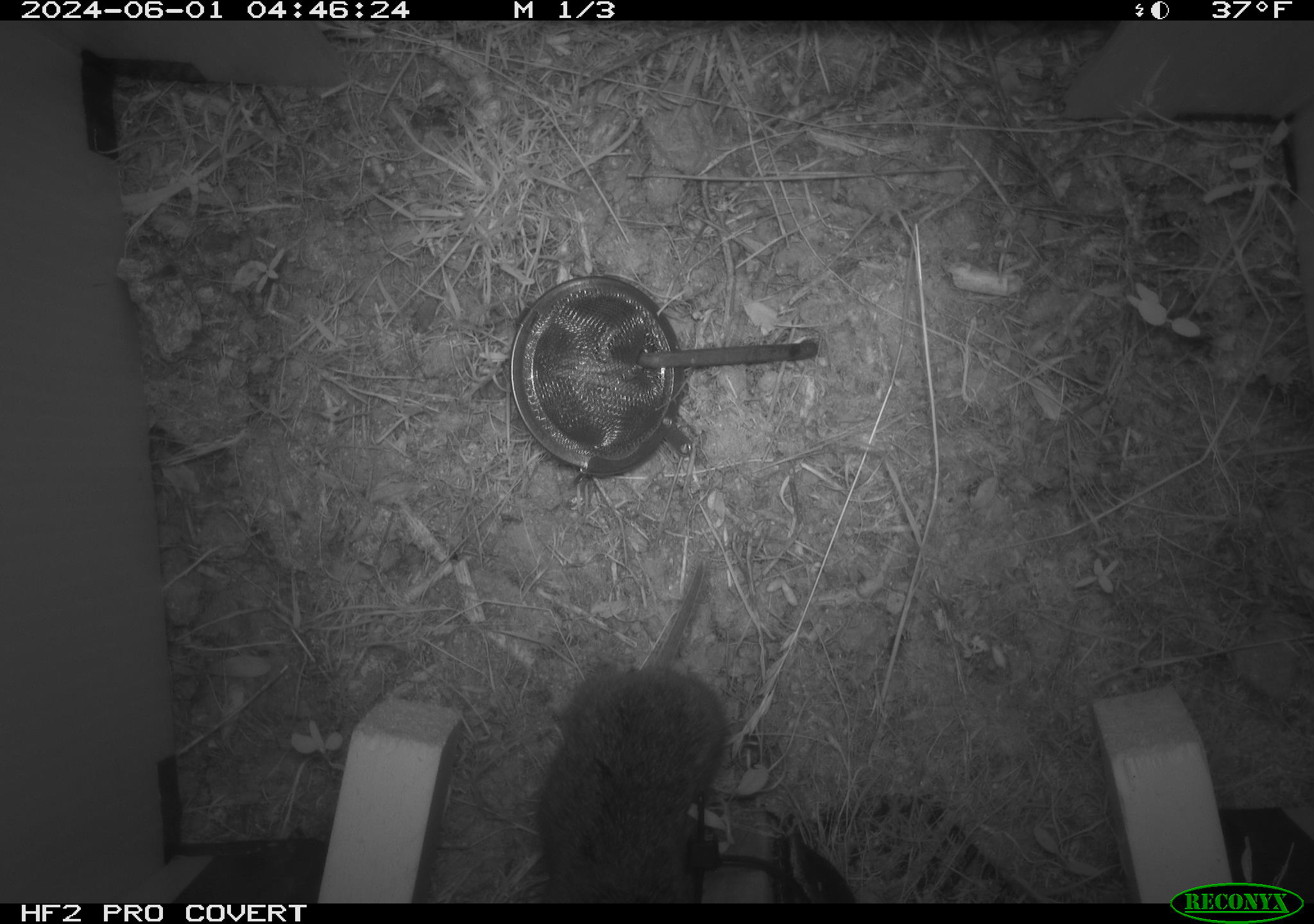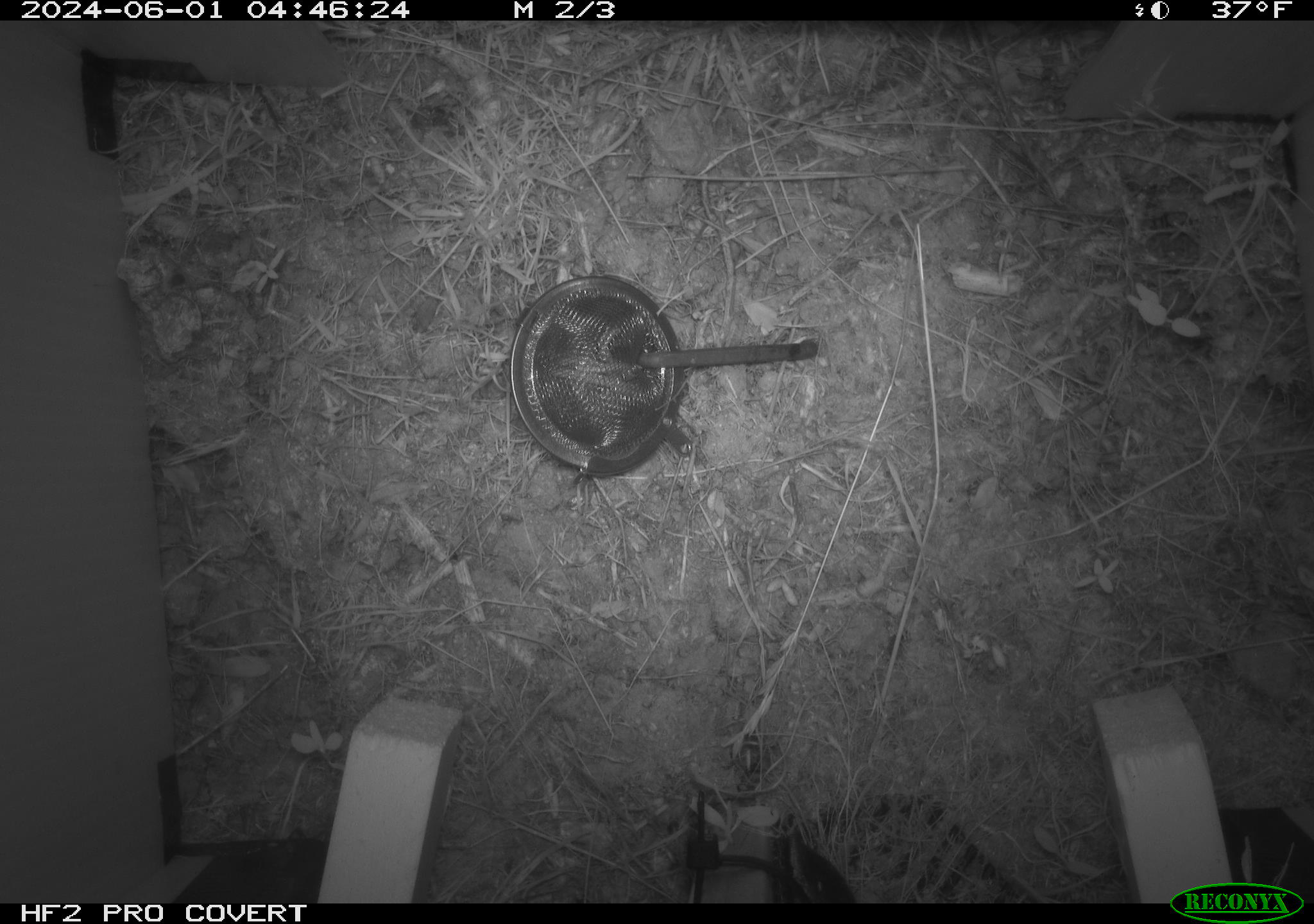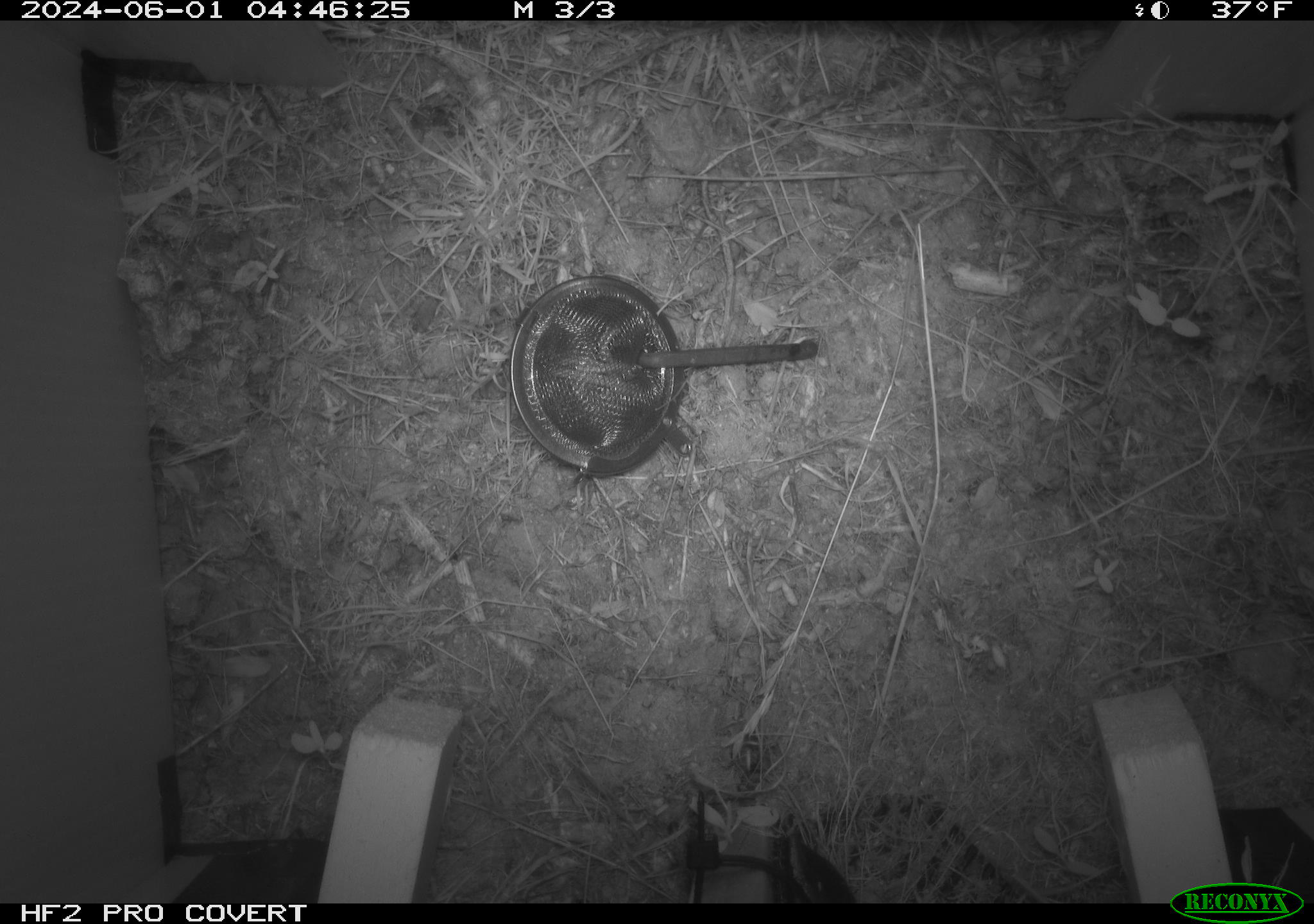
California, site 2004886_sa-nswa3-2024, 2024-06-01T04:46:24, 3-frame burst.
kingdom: Animalia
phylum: Chordata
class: Mammalia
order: Rodentia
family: Cricetidae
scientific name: Arvicolinae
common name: voles, lemmings, and muskrats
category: arvicolinae subfamily